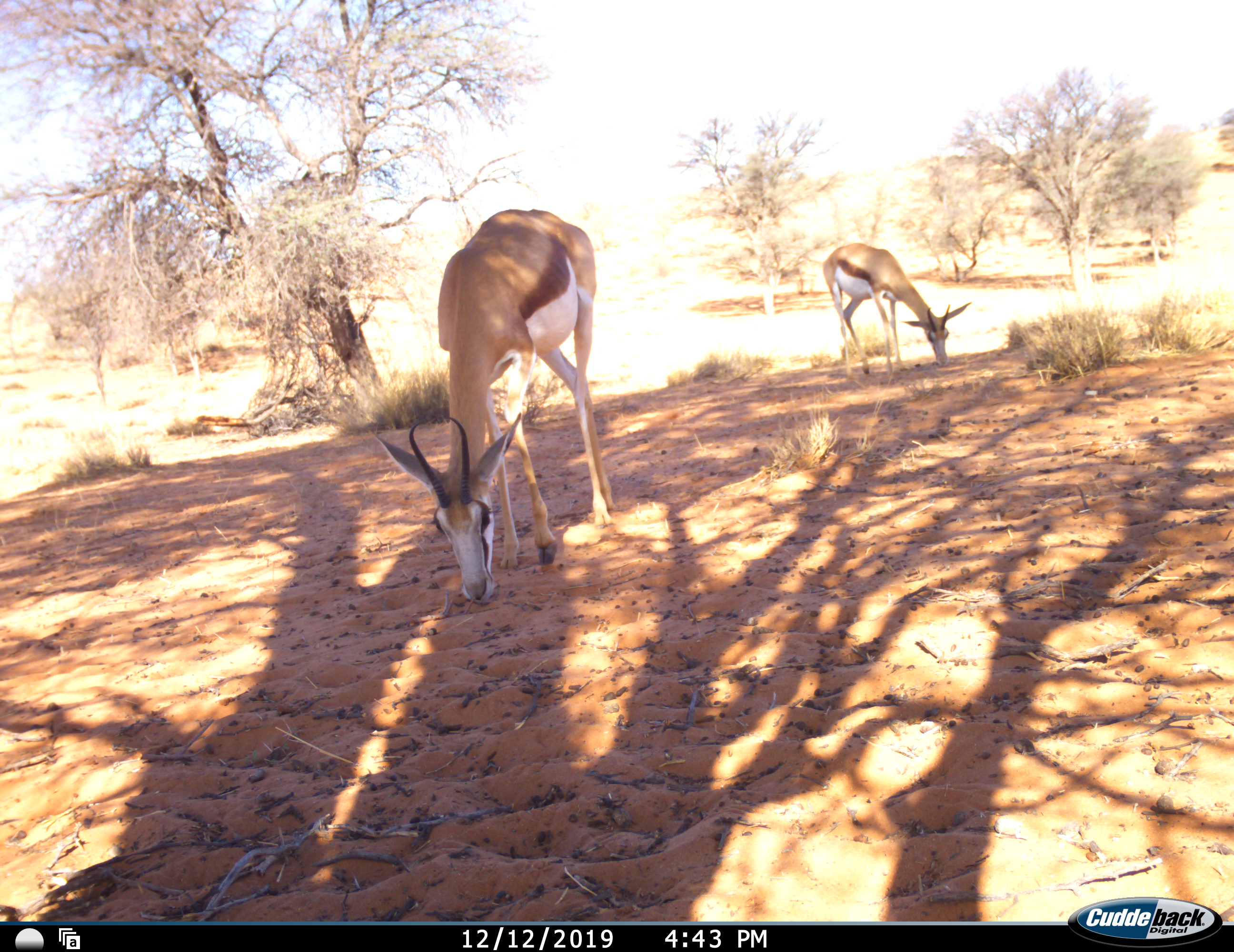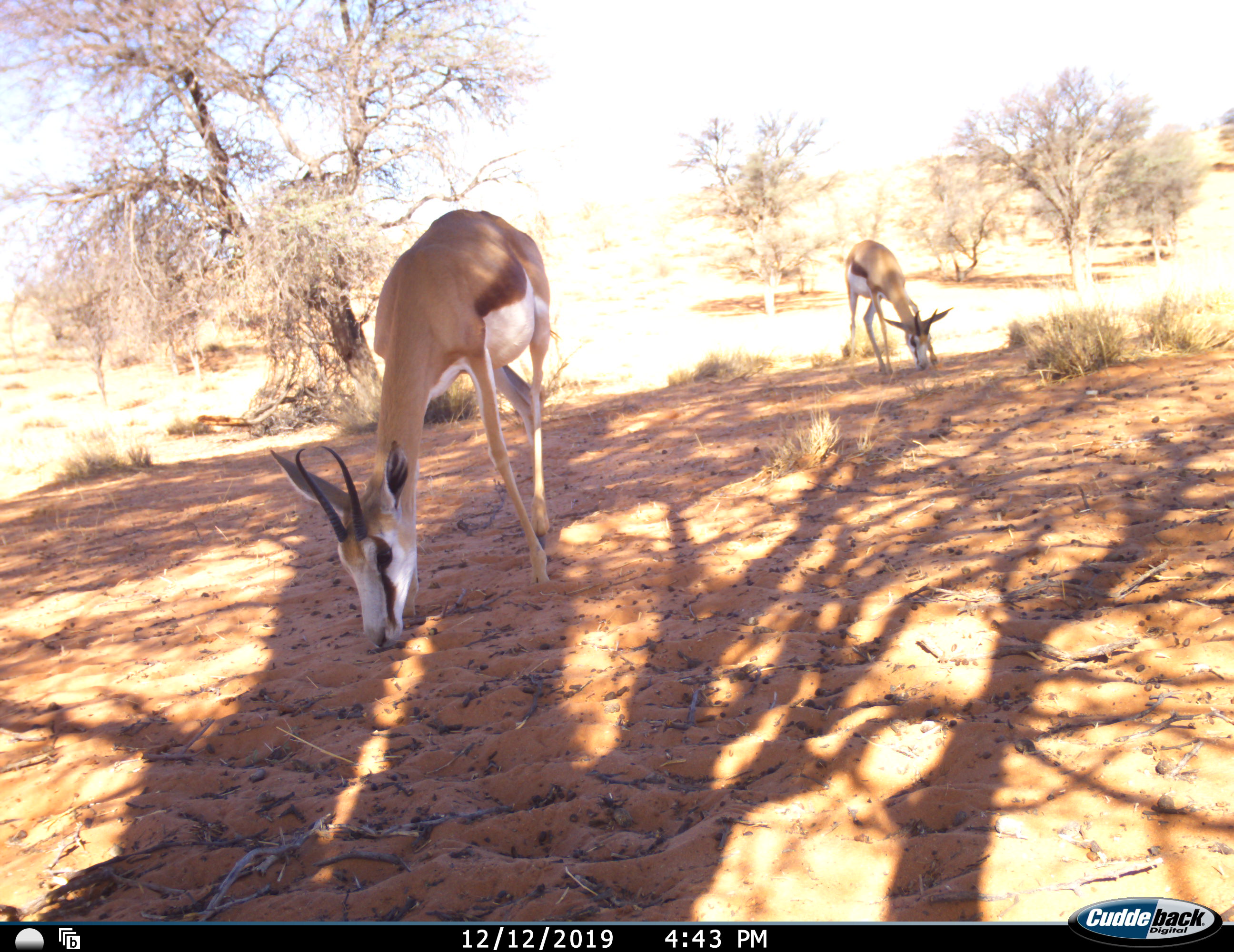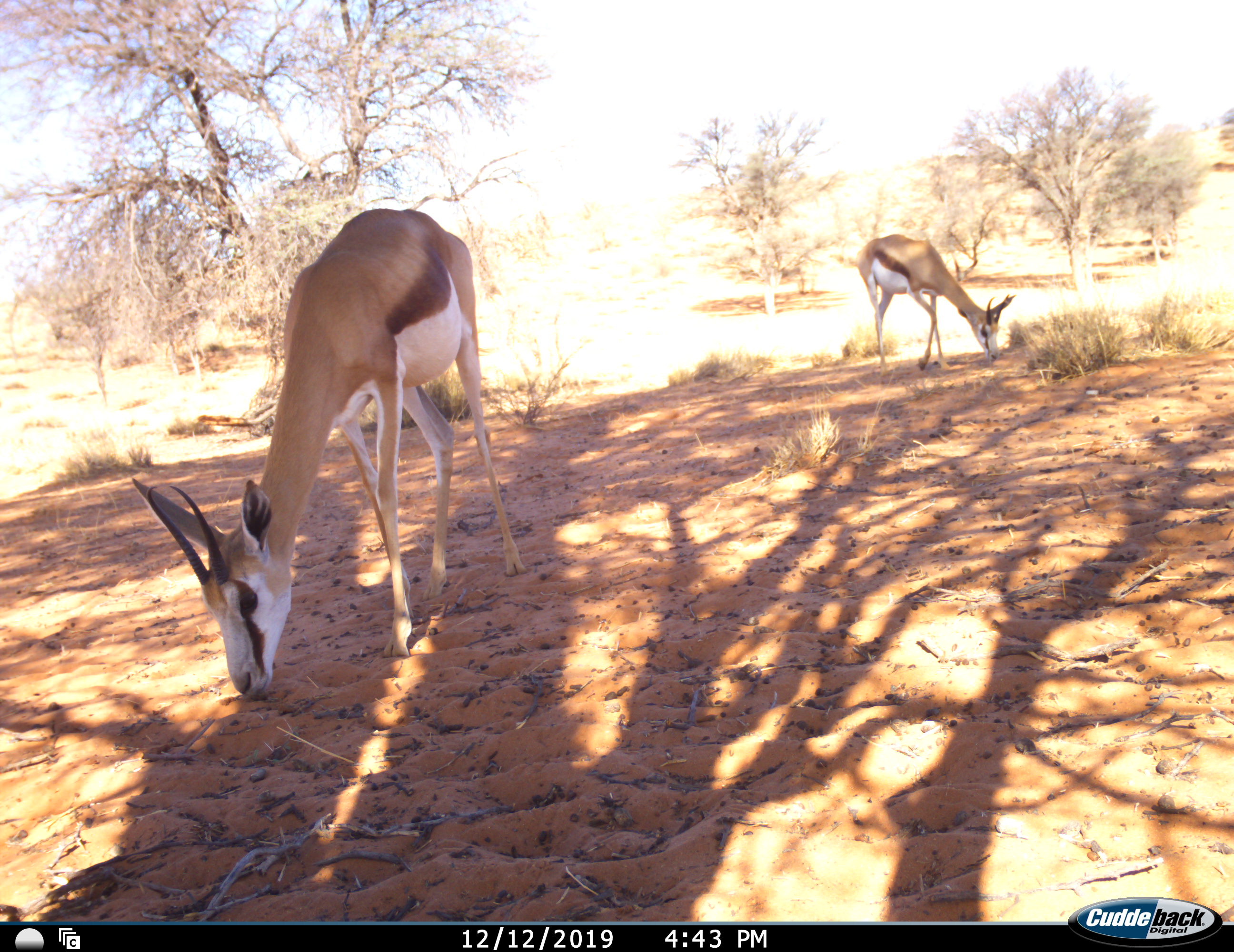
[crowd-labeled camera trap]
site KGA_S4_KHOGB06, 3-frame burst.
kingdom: Animalia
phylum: Chordata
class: Mammalia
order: Artiodactyla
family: Bovidae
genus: Antidorcas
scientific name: Antidorcas marsupialis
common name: springbok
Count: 2.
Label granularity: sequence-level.